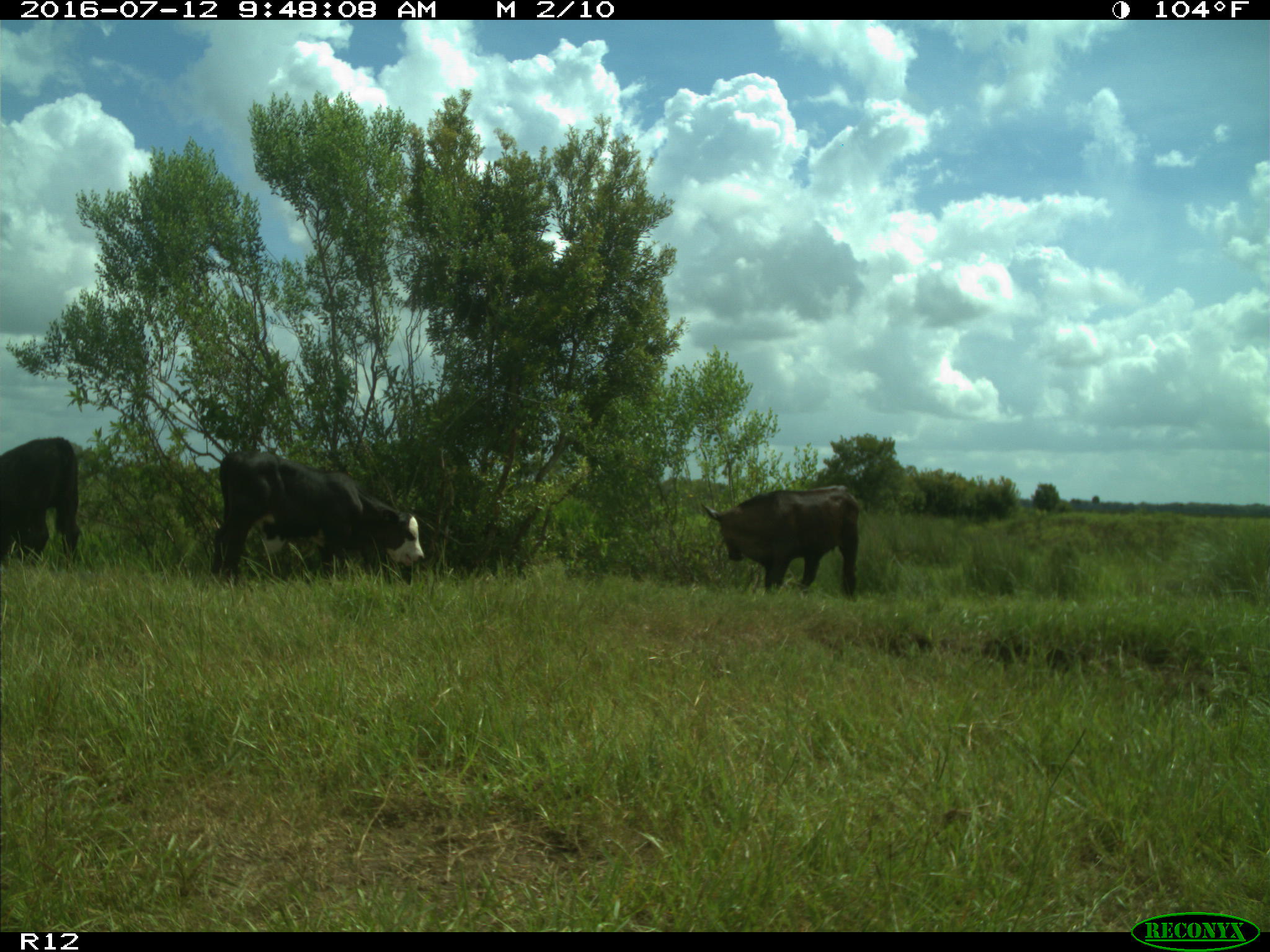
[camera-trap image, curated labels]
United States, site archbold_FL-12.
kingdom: Animalia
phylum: Chordata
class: Mammalia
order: Artiodactyla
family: Bovidae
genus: Bos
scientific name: Bos taurus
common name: domestic cow